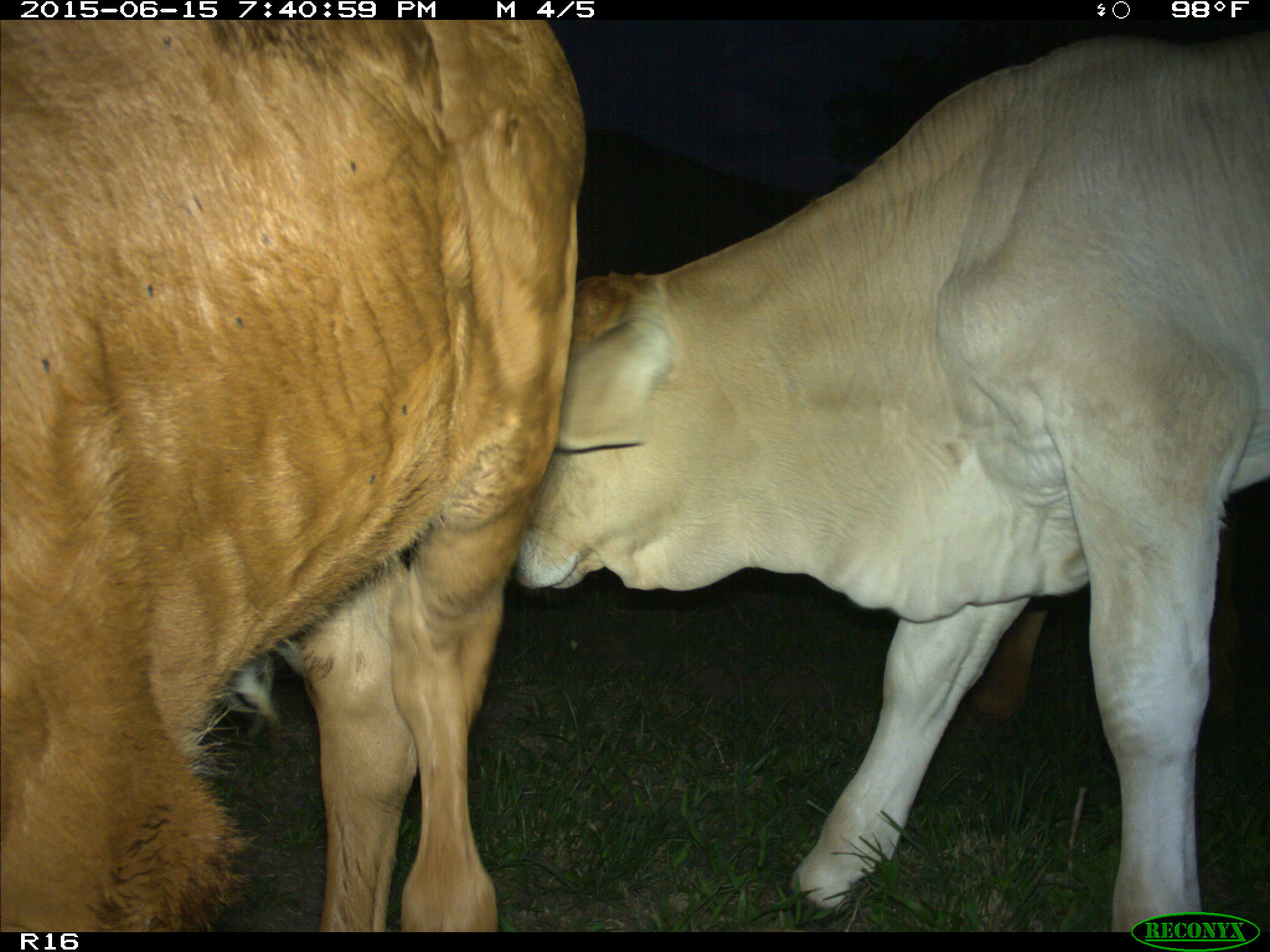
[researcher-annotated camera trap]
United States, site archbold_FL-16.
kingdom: Animalia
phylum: Chordata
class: Mammalia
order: Artiodactyla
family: Bovidae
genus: Bos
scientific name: Bos taurus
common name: domestic cow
Bos taurus (domestic cow).